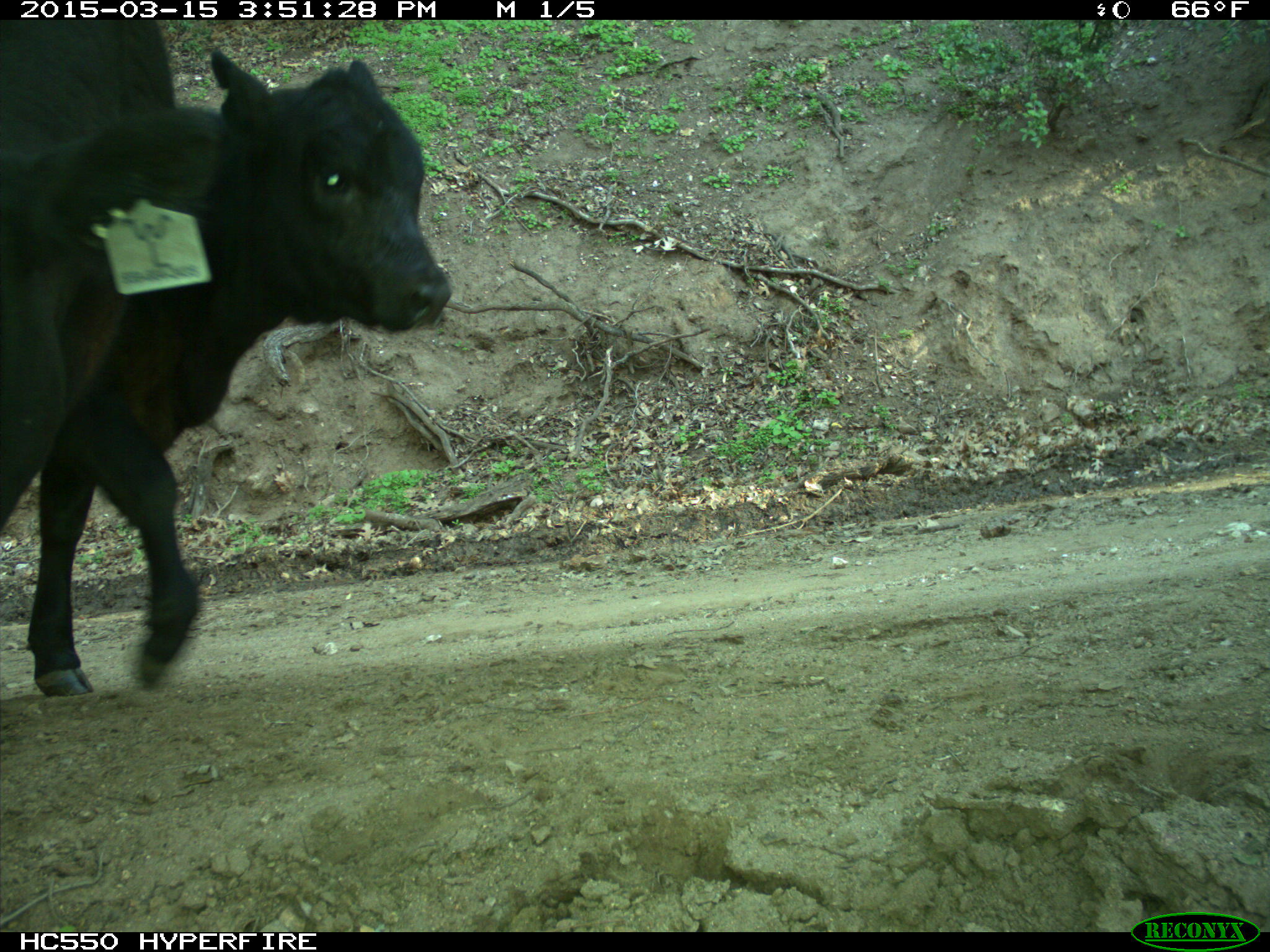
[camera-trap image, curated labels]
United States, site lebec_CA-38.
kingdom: Animalia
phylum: Chordata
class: Mammalia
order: Artiodactyla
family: Bovidae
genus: Bos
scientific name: Bos taurus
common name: domestic cow